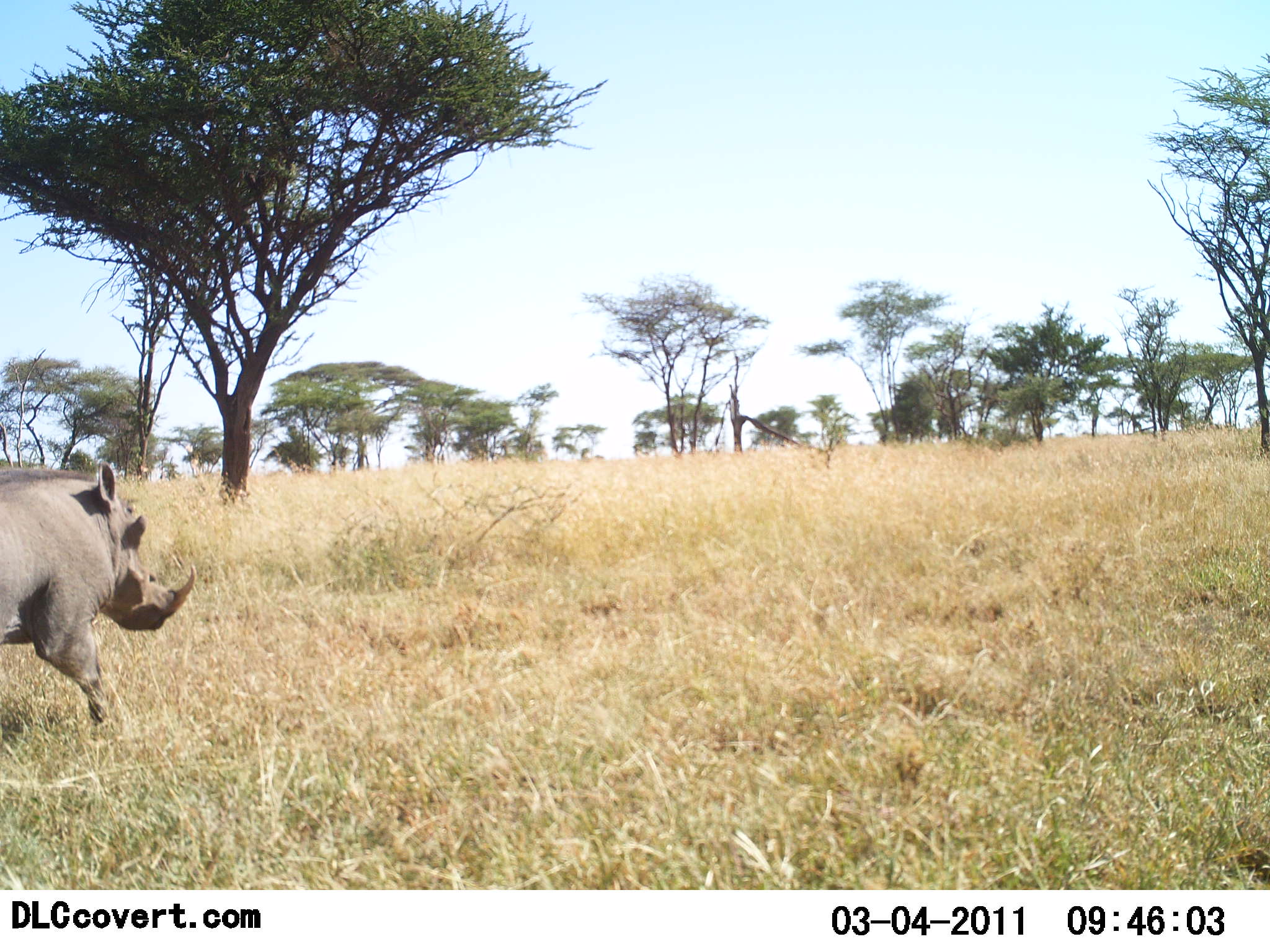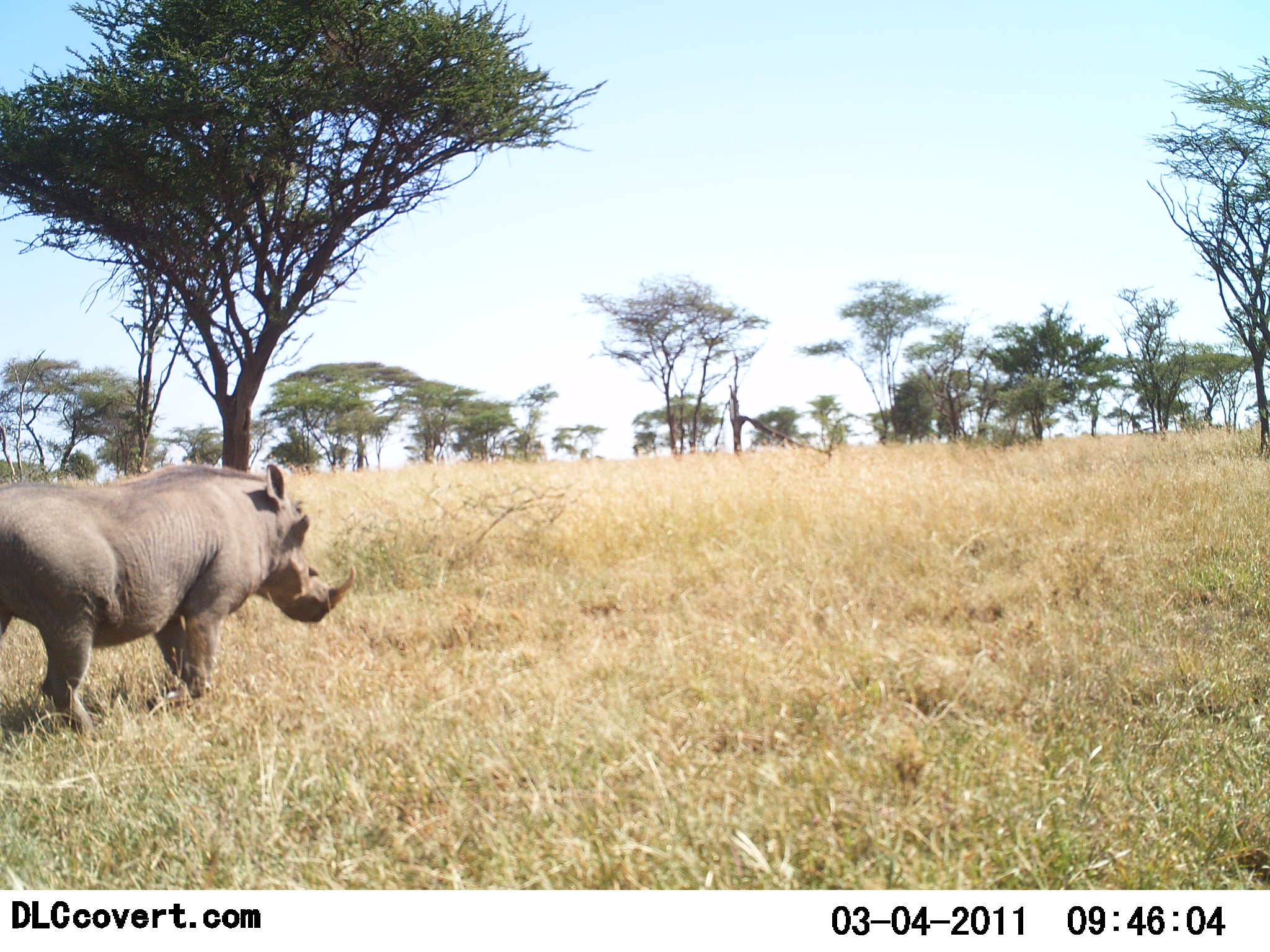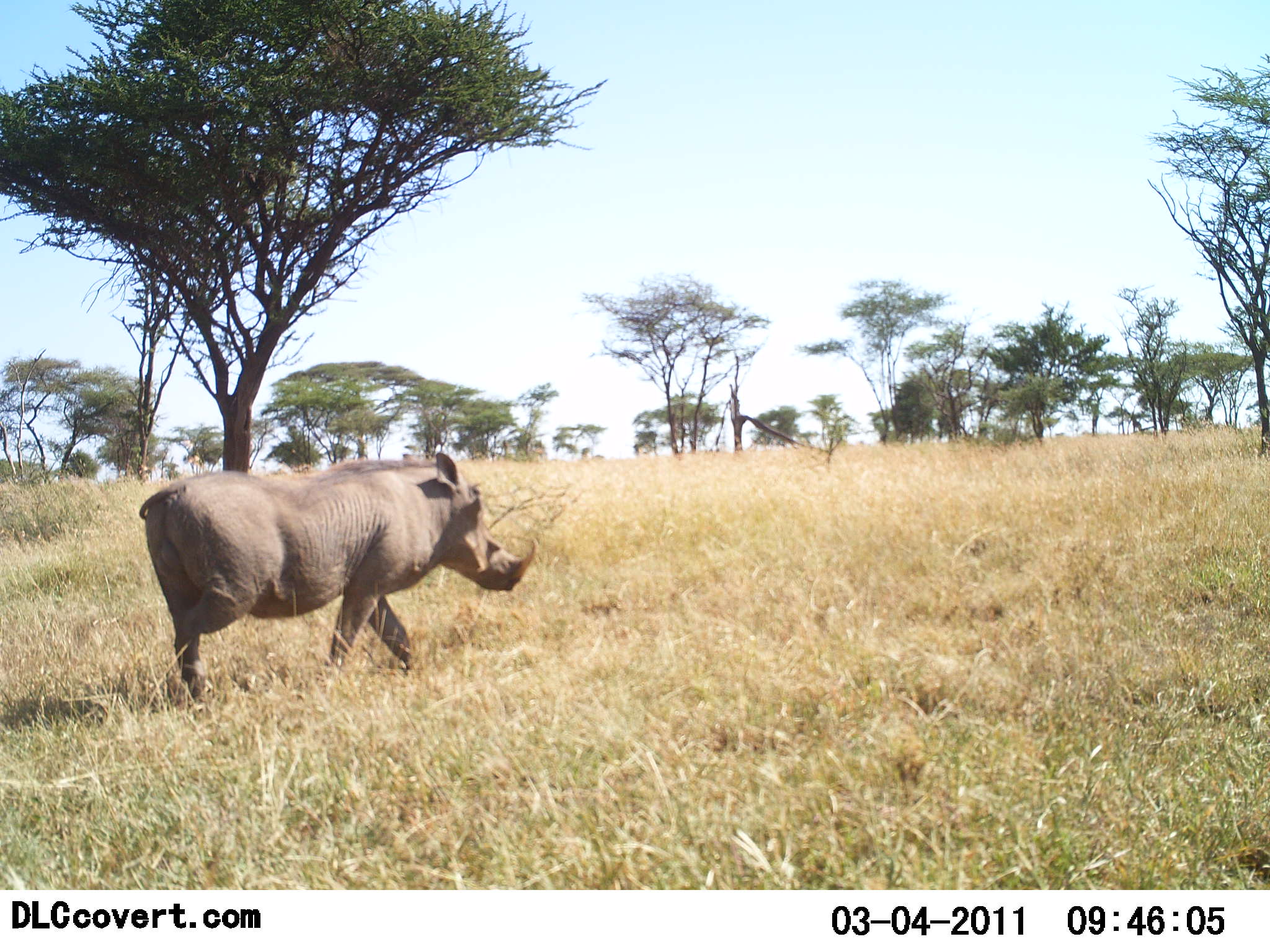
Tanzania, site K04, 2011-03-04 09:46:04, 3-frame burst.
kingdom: Animalia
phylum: Chordata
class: Mammalia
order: Artiodactyla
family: Suidae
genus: Phacochoerus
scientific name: Phacochoerus africanus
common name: warthog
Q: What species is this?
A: Warthog (Phacochoerus africanus).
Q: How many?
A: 1.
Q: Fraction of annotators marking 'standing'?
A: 0%.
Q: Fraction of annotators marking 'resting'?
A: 0%.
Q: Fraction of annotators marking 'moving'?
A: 100%.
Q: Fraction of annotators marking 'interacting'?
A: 0%.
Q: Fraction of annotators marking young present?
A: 0%.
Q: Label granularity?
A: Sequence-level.